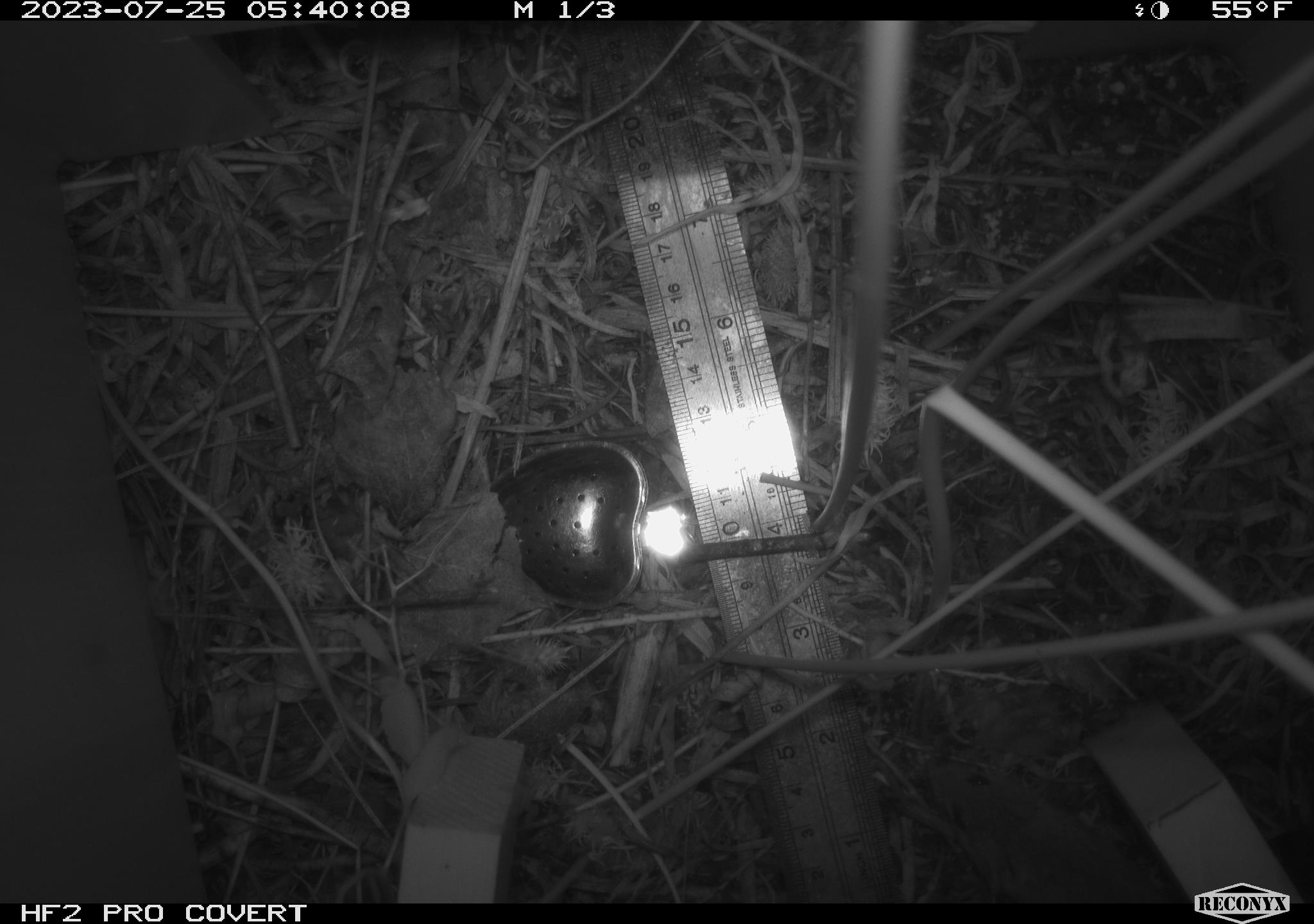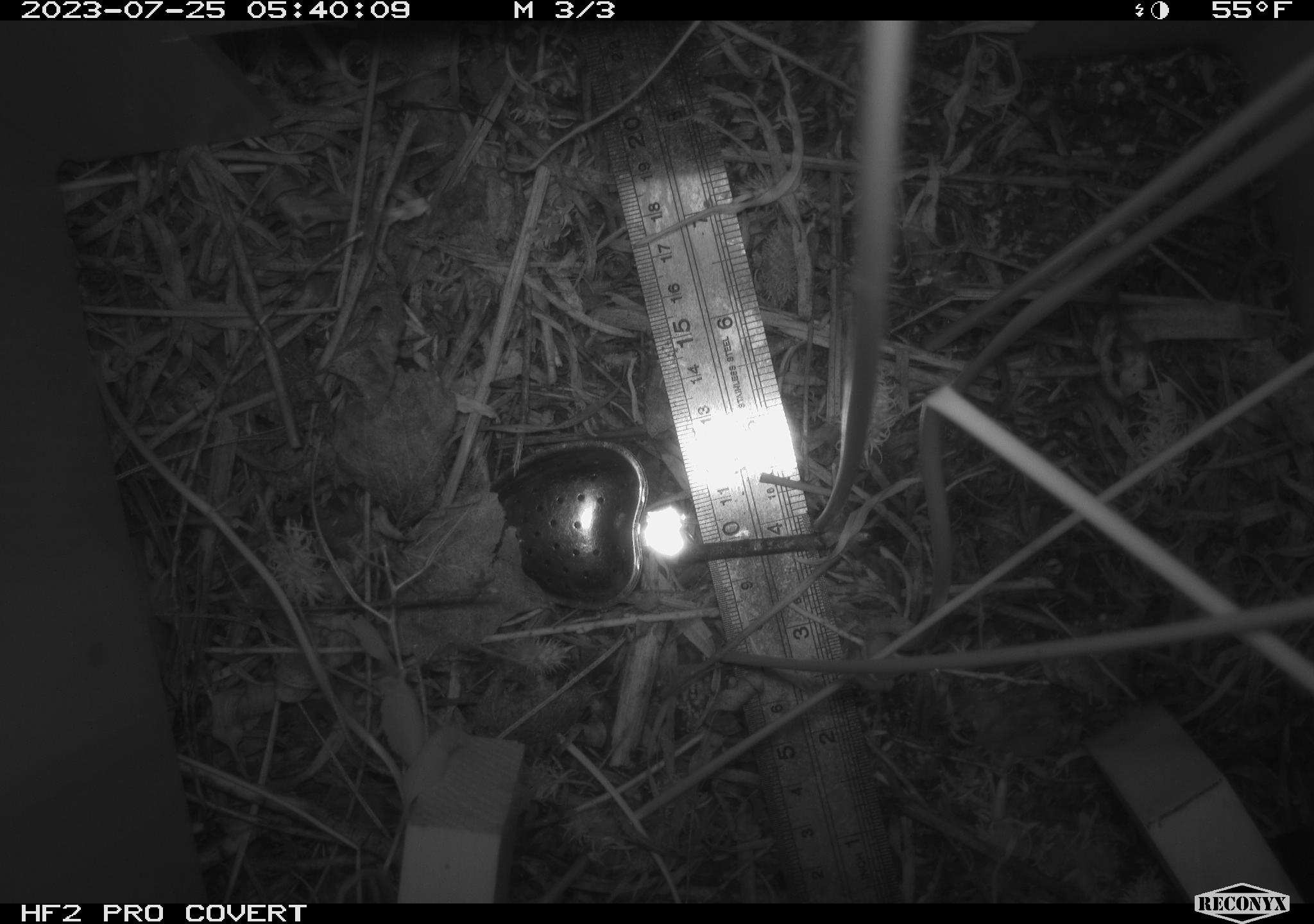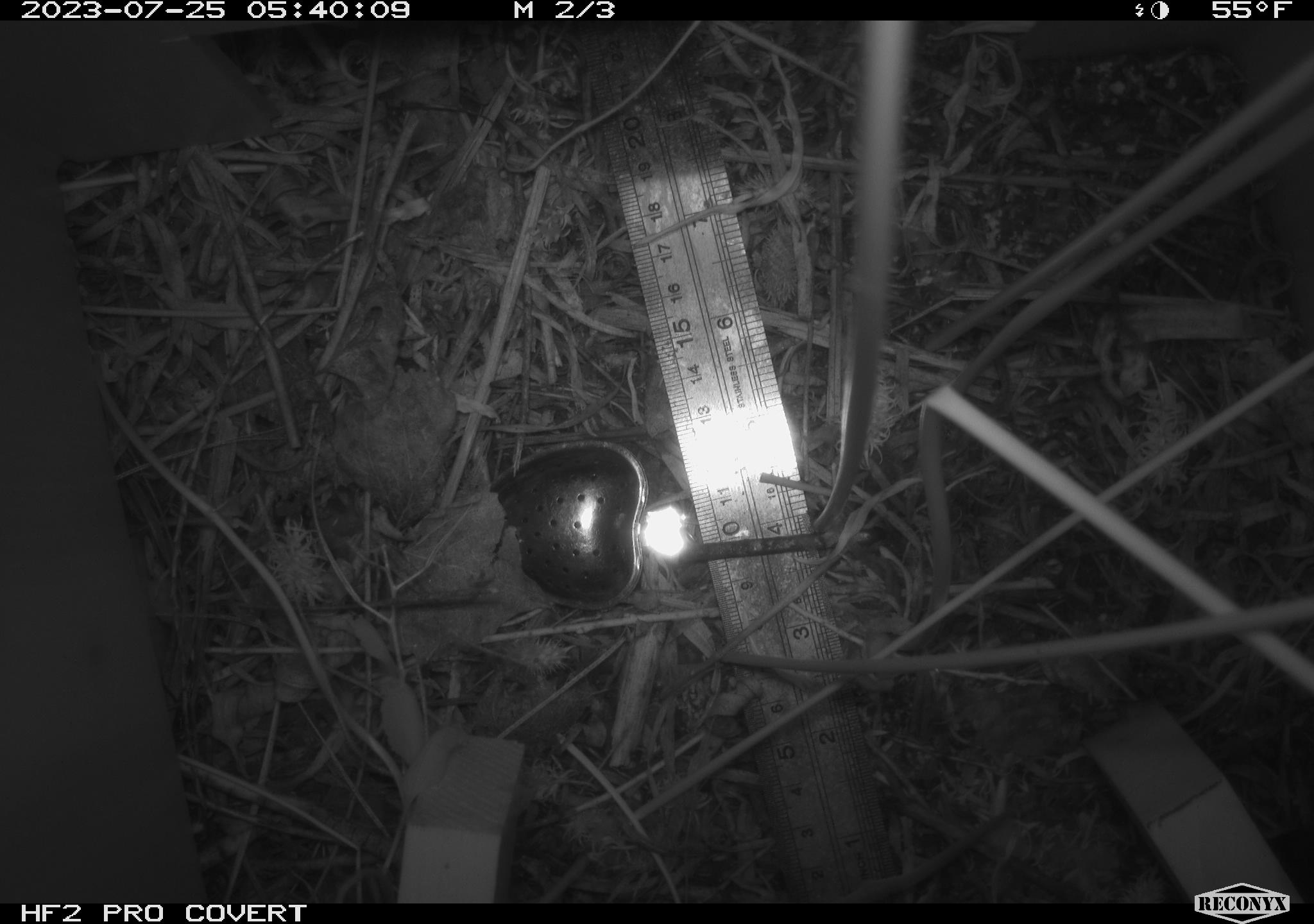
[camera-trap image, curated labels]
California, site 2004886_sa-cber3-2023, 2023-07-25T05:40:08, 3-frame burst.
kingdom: Animalia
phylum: Chordata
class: Mammalia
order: Rodentia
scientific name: Rodentia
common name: mouse species